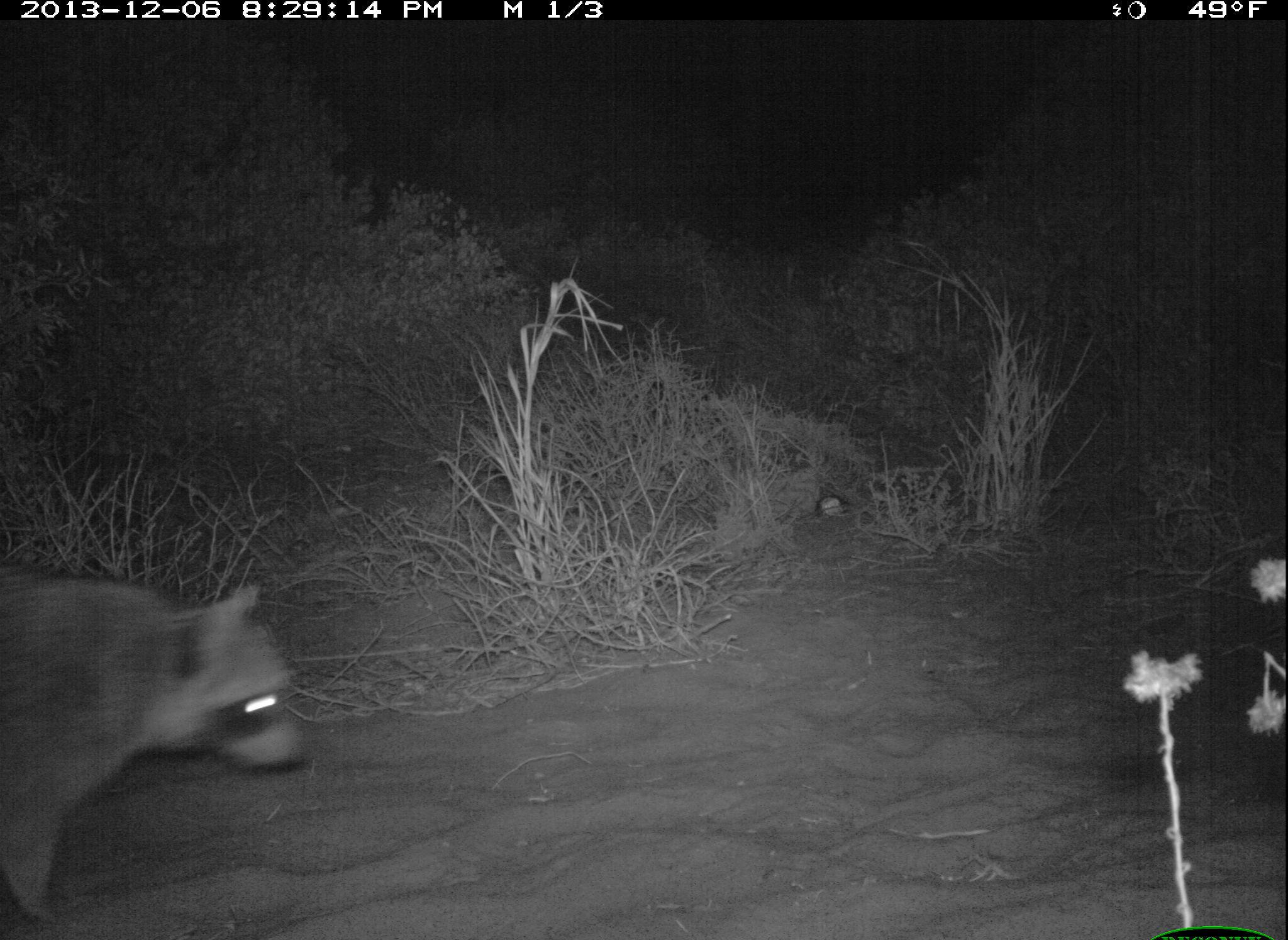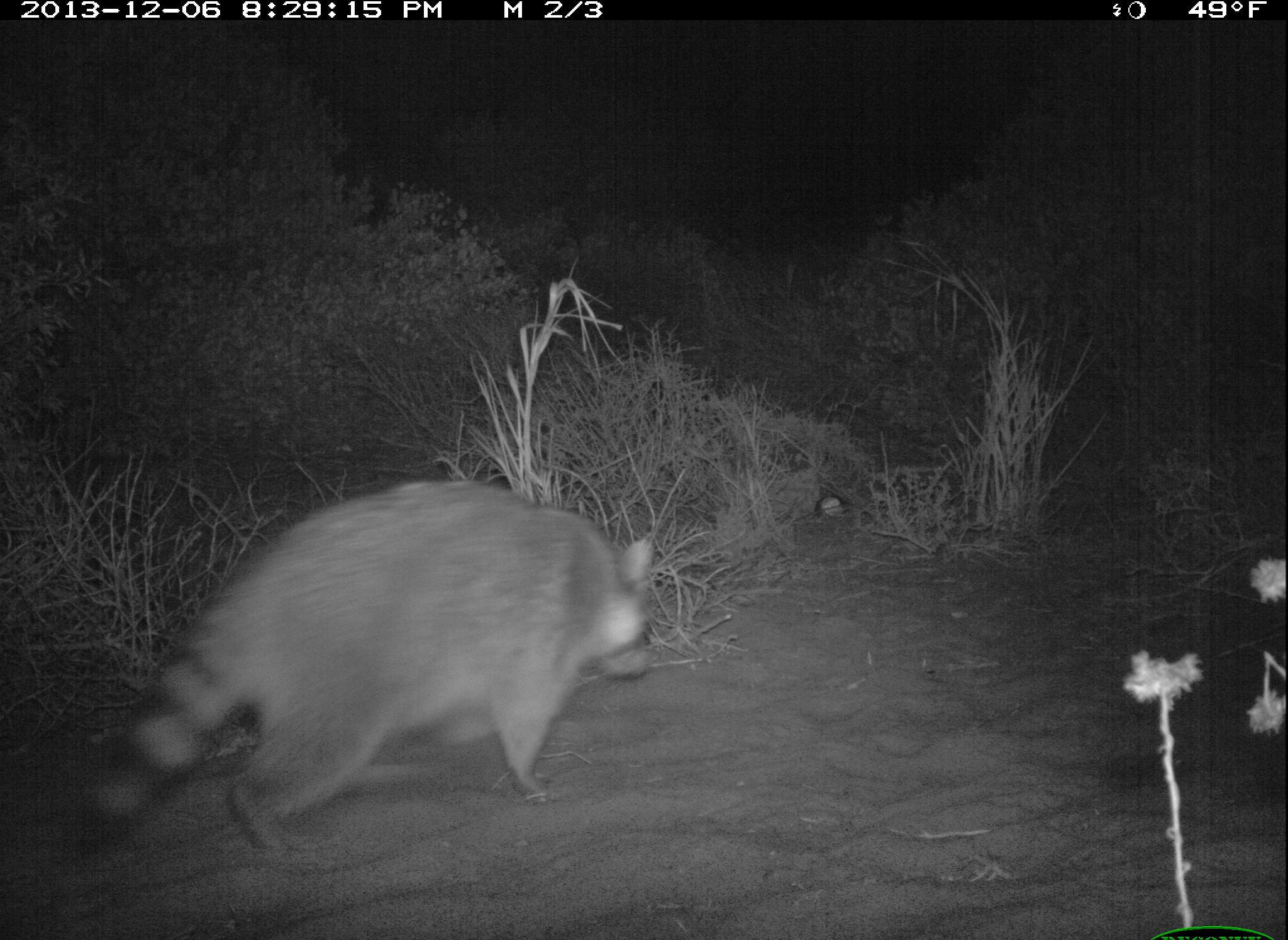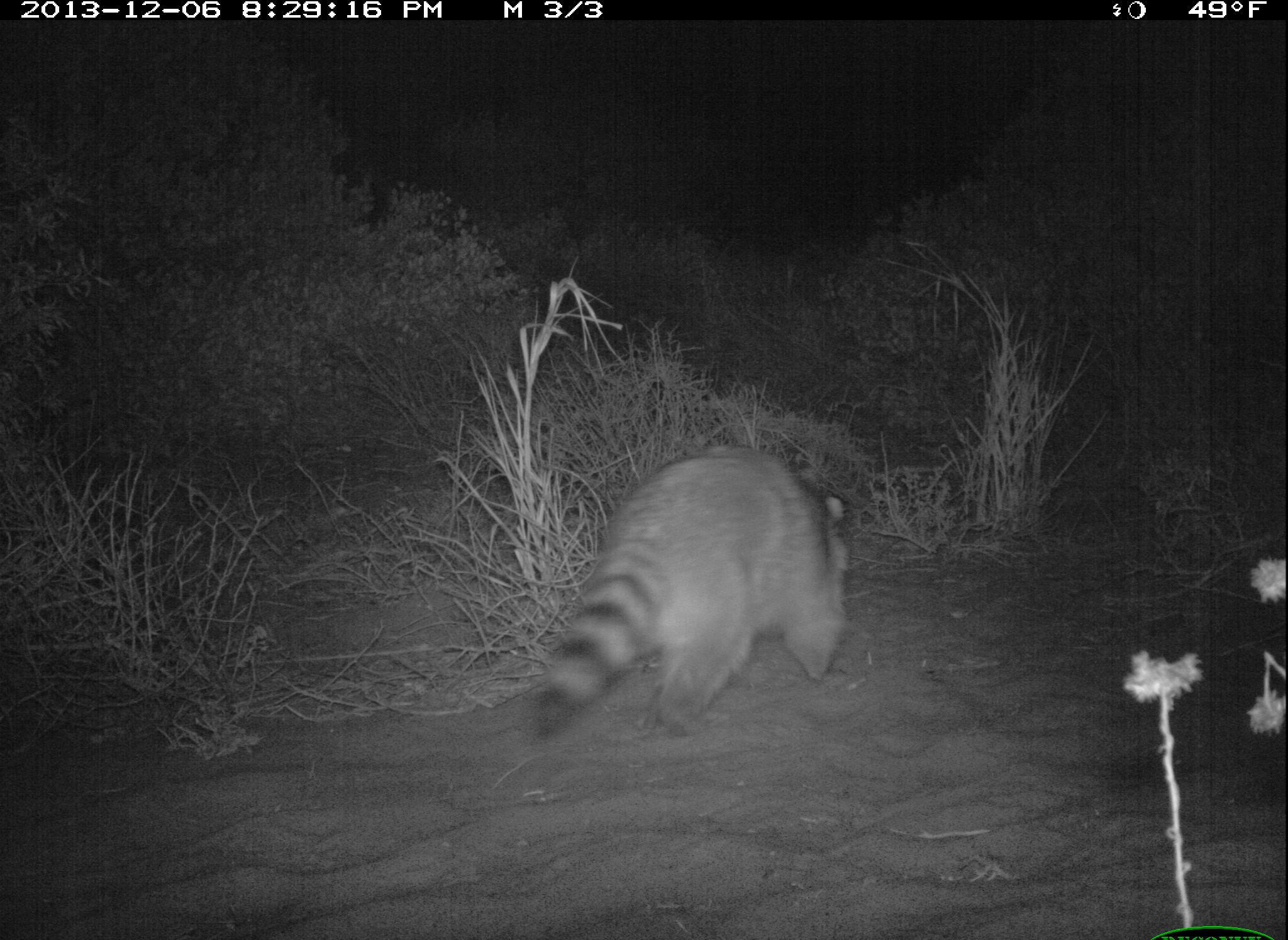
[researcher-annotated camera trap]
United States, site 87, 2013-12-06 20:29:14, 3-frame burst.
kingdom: Animalia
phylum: Chordata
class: Mammalia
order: Carnivora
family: Procyonidae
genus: Procyon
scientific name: Procyon lotor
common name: raccoon